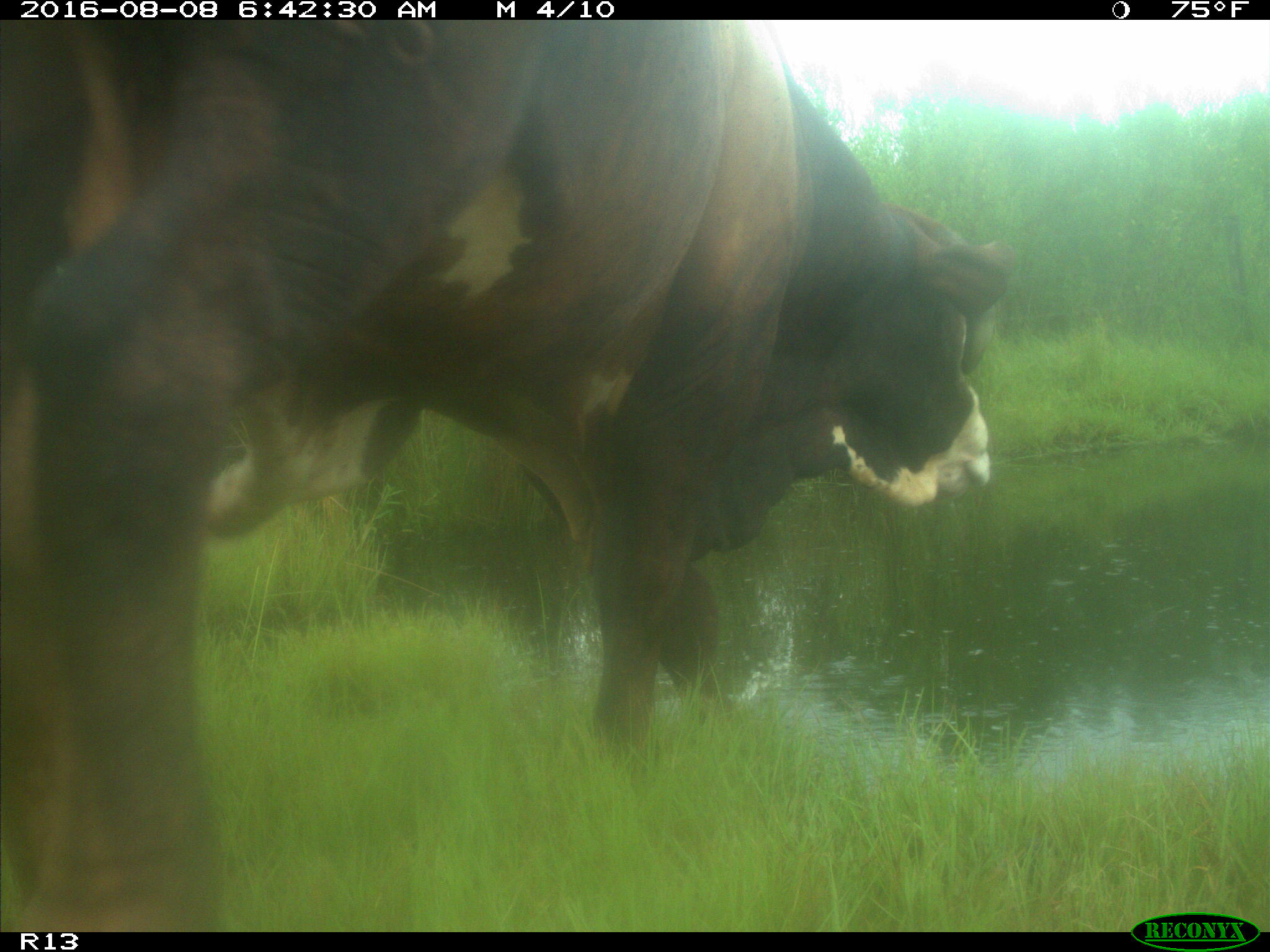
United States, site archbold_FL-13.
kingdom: Animalia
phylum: Chordata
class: Mammalia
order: Artiodactyla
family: Bovidae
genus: Bos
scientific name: Bos taurus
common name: domestic cow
Bos taurus (domestic cow).